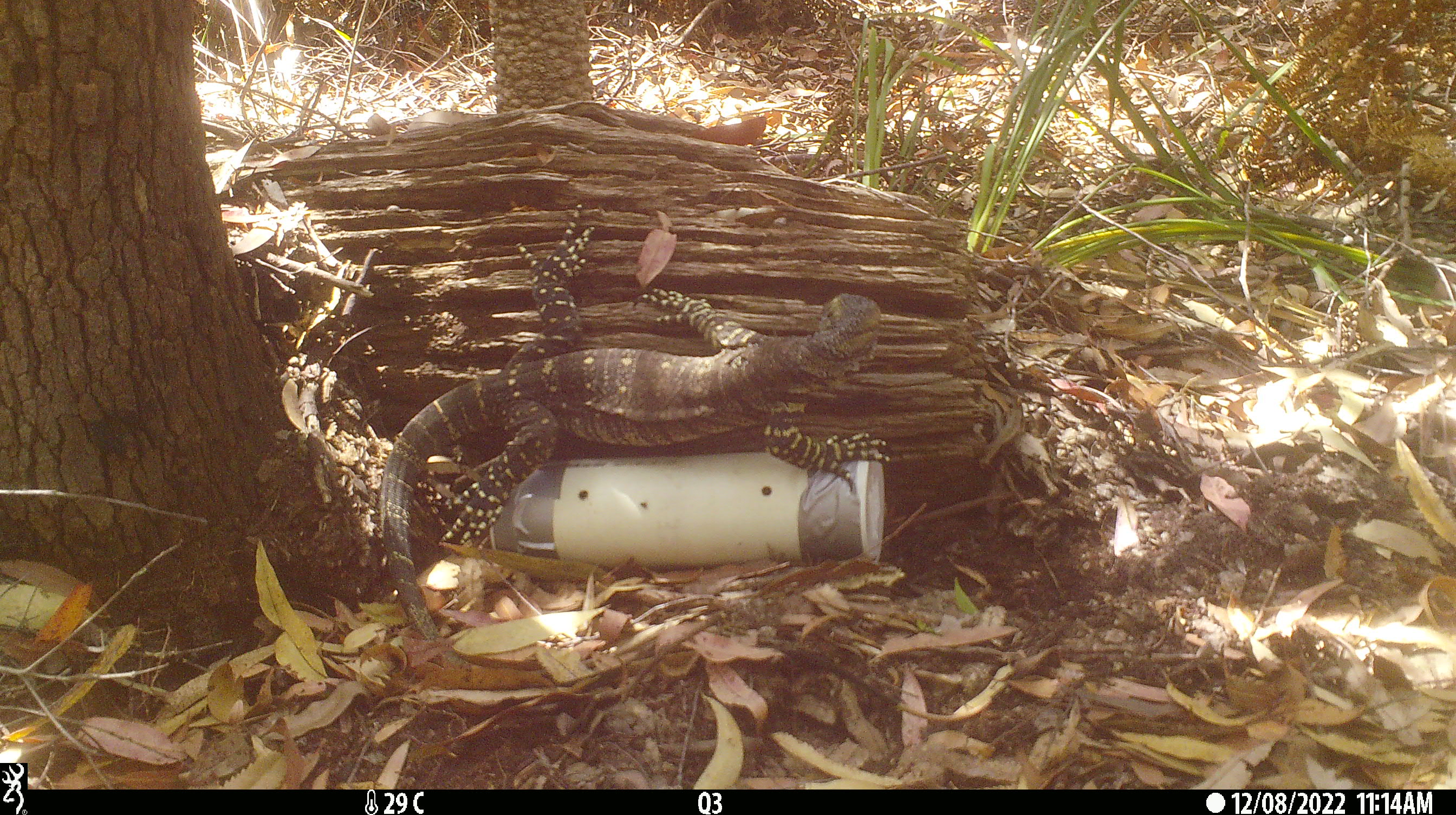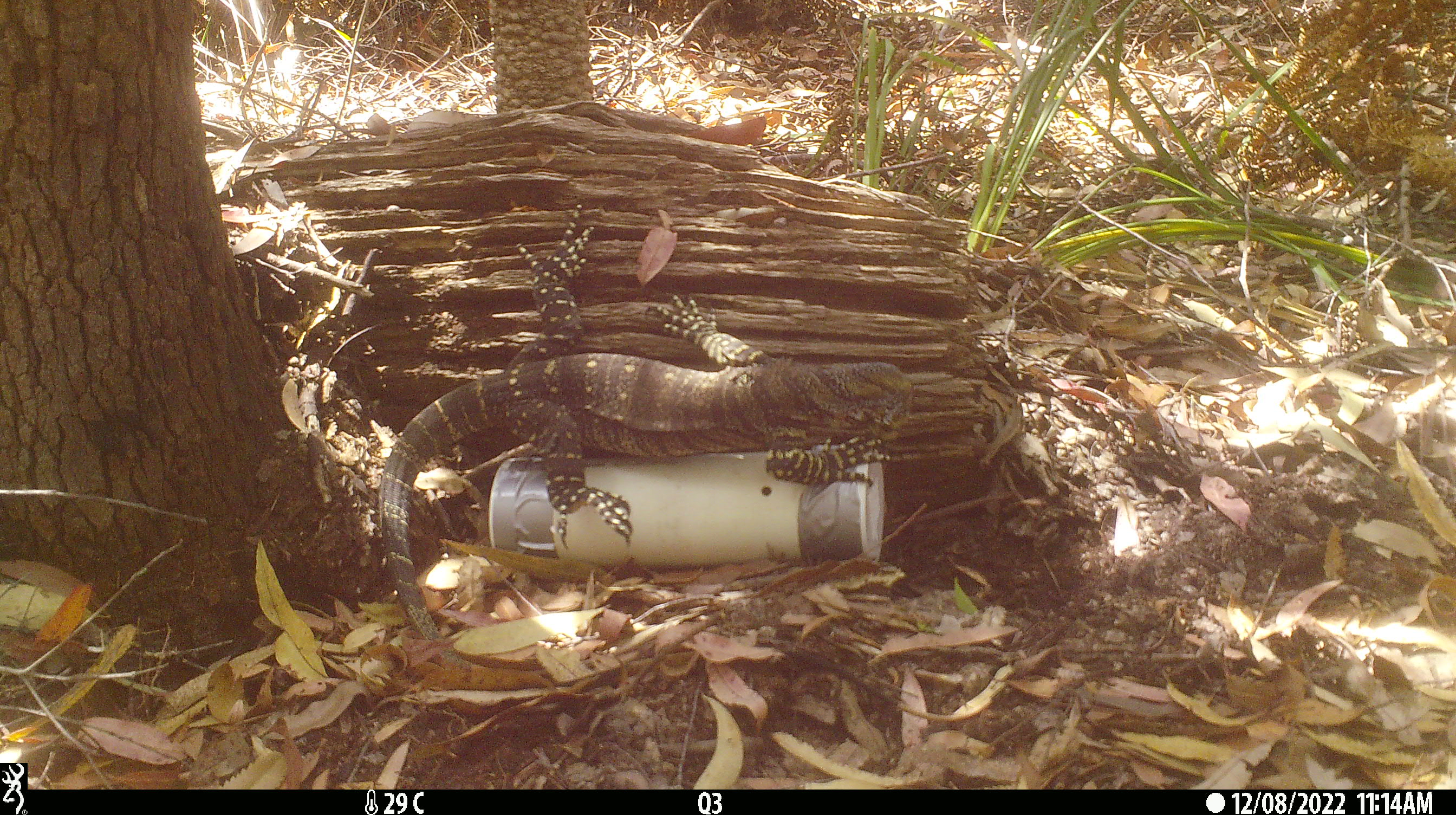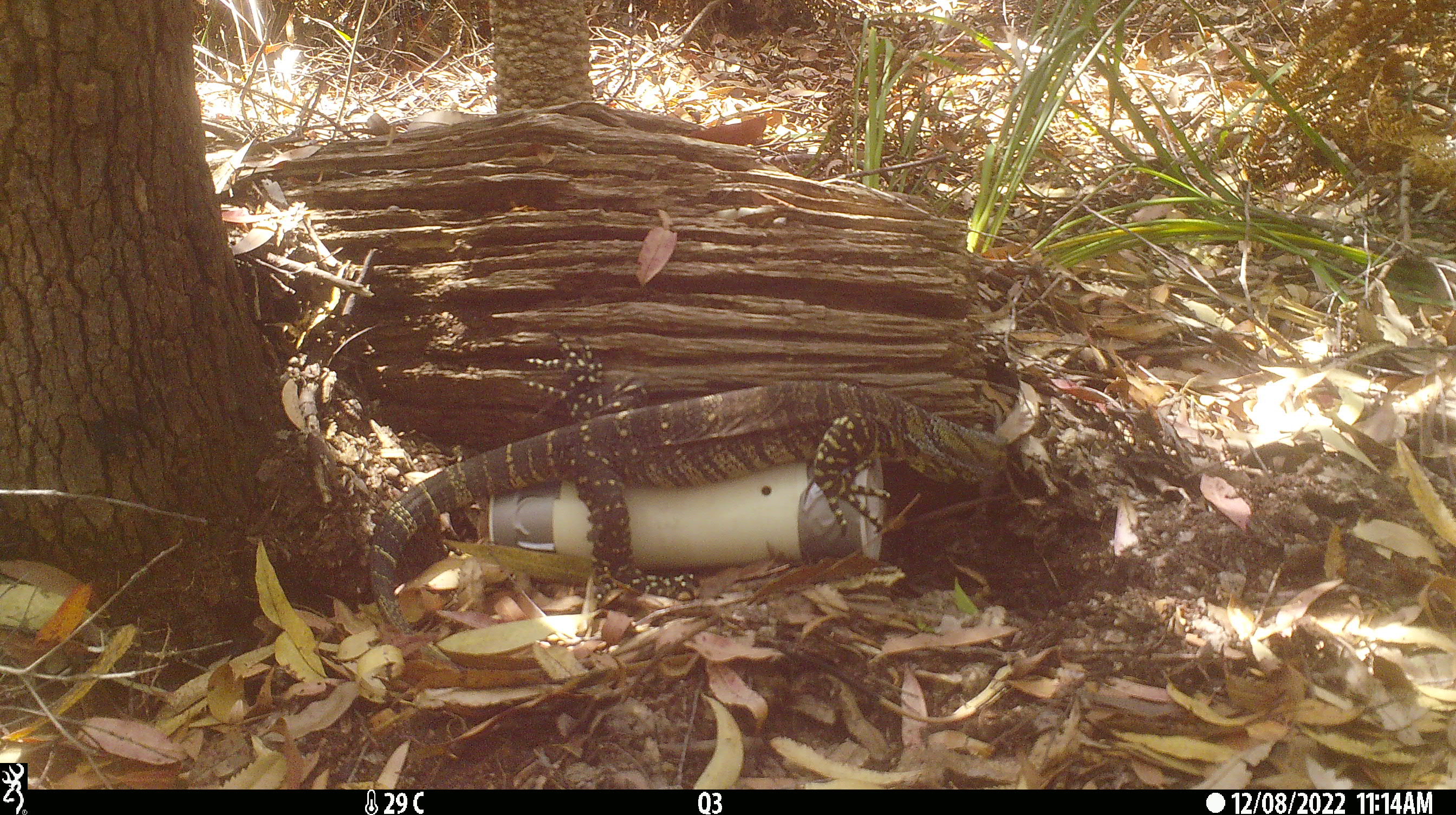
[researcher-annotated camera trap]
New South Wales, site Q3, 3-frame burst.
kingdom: Animalia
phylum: Chordata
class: Reptilia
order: Squamata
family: Varanidae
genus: Varanus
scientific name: Varanus varius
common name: lace monitor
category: goanna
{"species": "goanna (lace monitor) (Varanus varius)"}